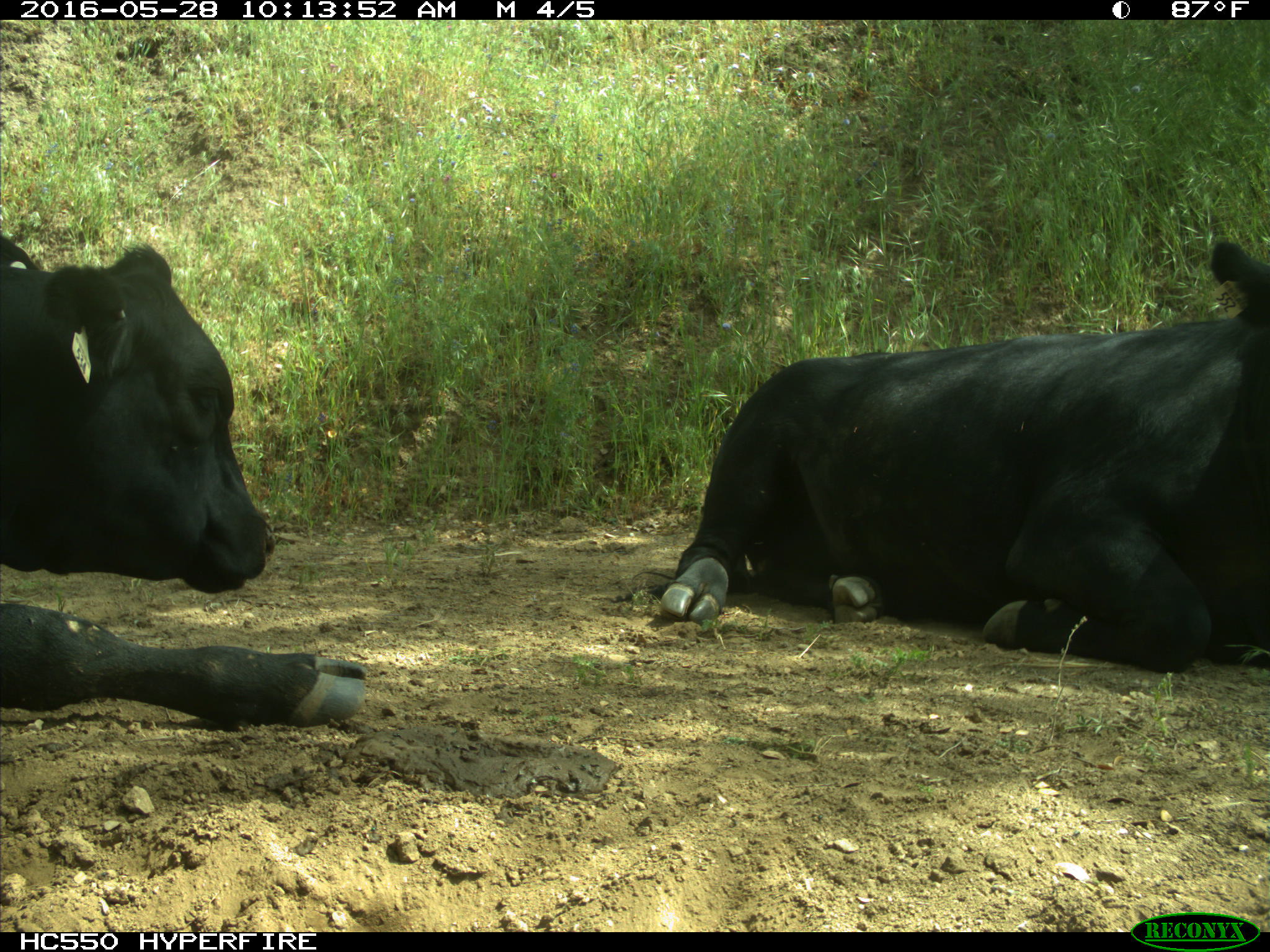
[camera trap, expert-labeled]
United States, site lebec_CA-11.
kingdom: Animalia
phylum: Chordata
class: Mammalia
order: Artiodactyla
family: Bovidae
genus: Bos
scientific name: Bos taurus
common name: domestic cow